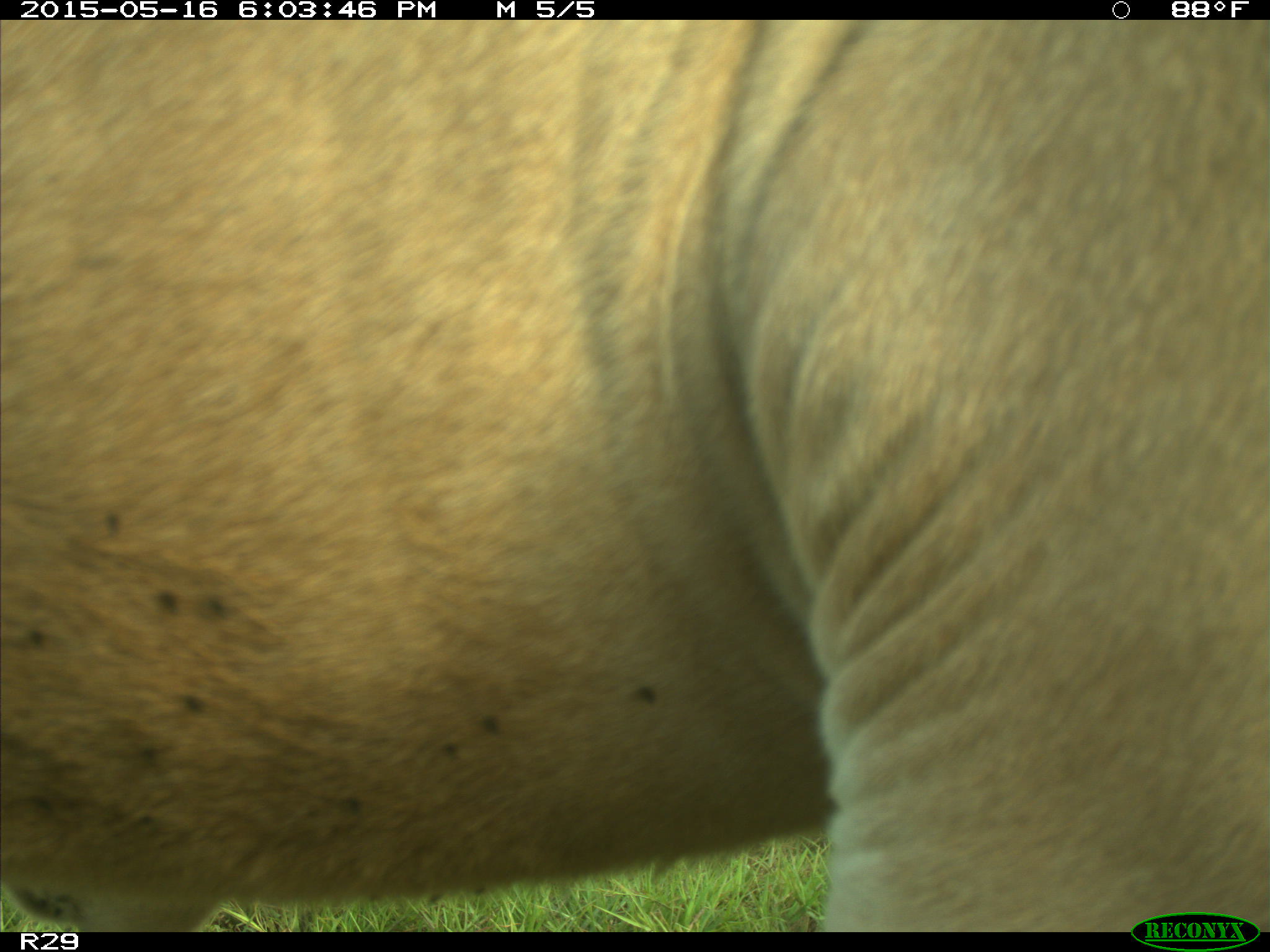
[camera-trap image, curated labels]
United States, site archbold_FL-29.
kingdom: Animalia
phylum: Chordata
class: Mammalia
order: Artiodactyla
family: Bovidae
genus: Bos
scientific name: Bos taurus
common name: domestic cow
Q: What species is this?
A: Bos taurus (domestic cow).